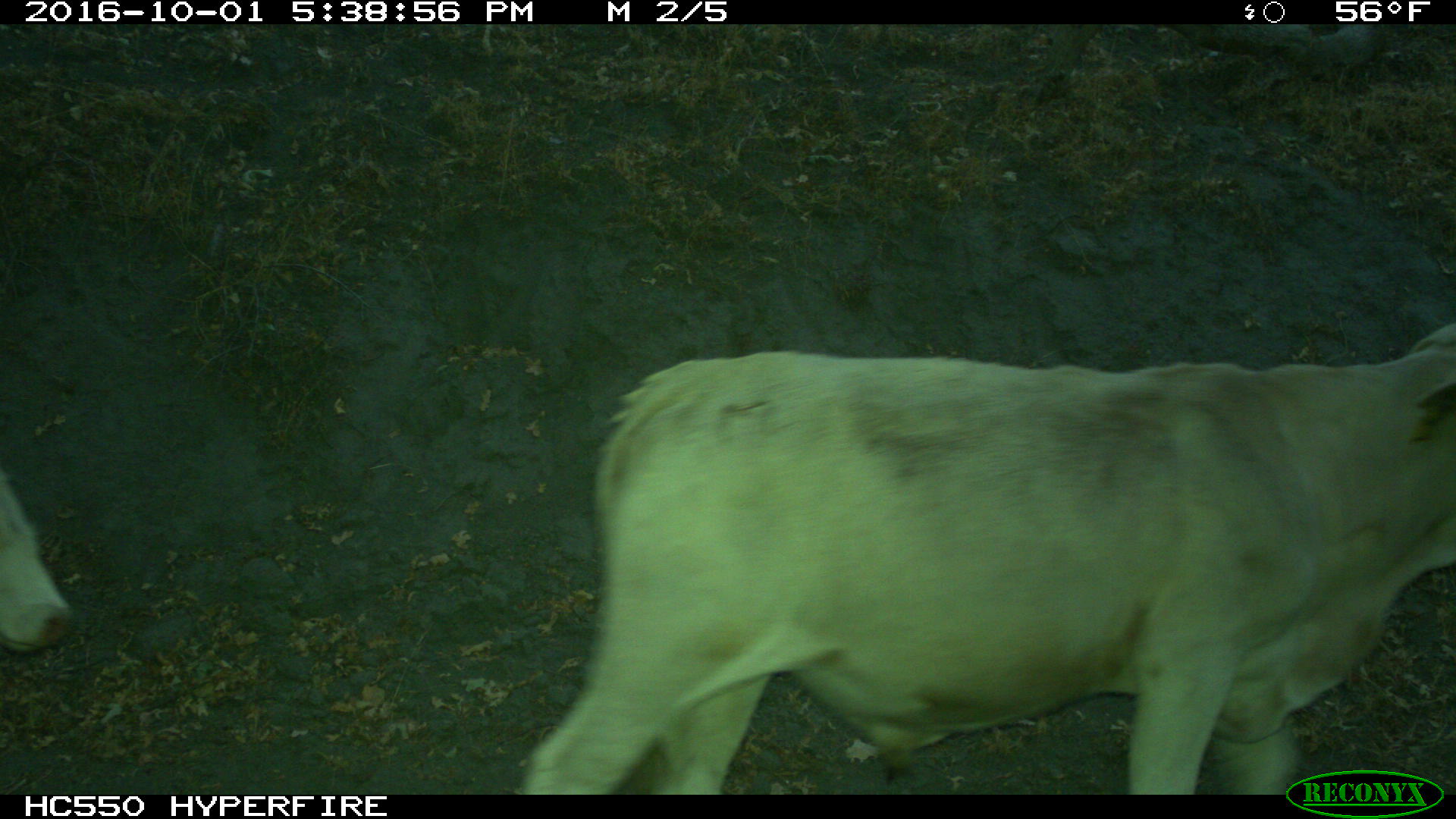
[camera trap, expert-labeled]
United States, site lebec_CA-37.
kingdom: Animalia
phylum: Chordata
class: Mammalia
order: Artiodactyla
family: Bovidae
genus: Bos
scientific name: Bos taurus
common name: domestic cow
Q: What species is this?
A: Bos taurus (domestic cow).